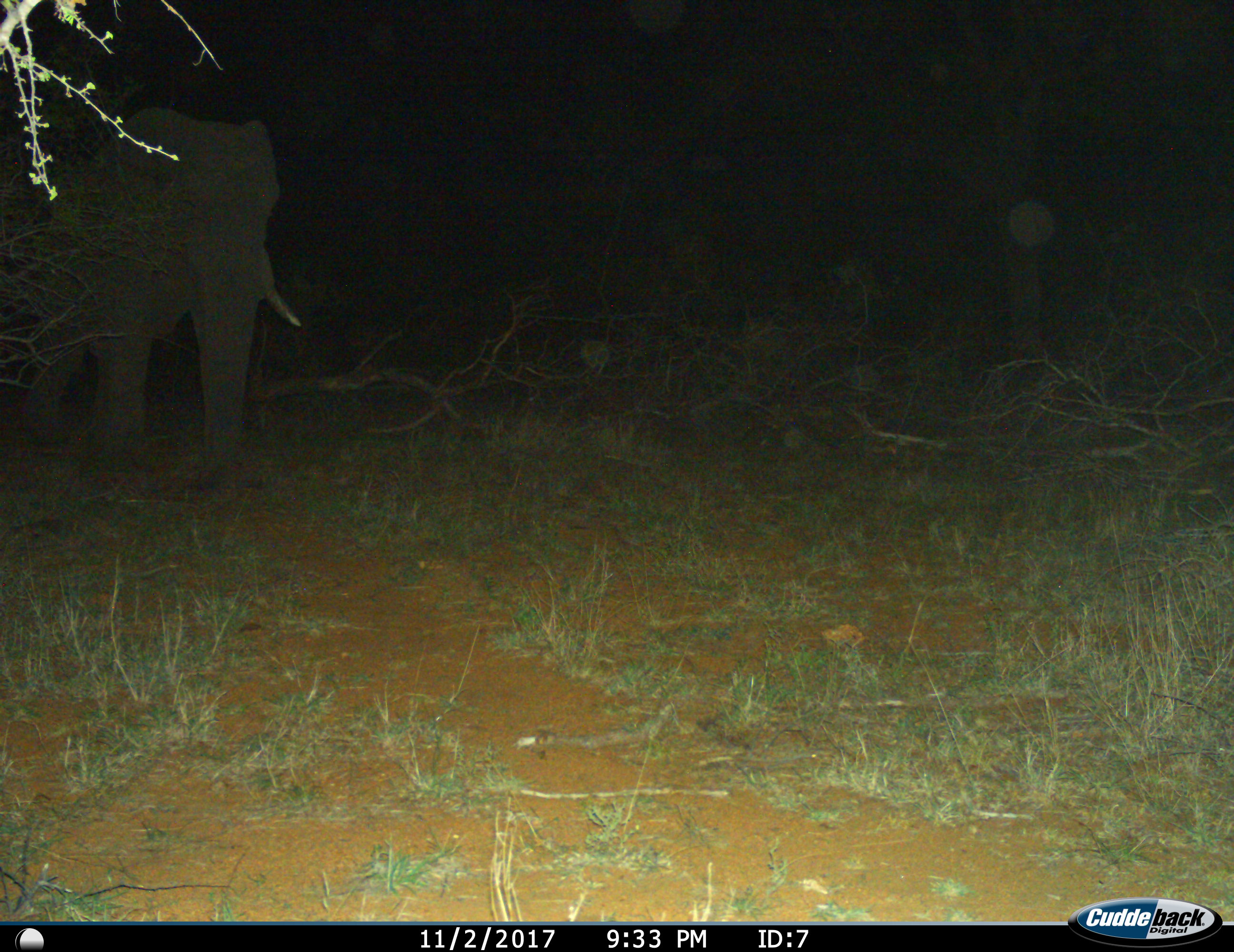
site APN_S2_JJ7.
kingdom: Animalia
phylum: Chordata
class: Mammalia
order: Proboscidea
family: Elephantidae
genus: Loxodonta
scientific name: Loxodonta africana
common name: african bush elephant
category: elephant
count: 1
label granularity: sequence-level